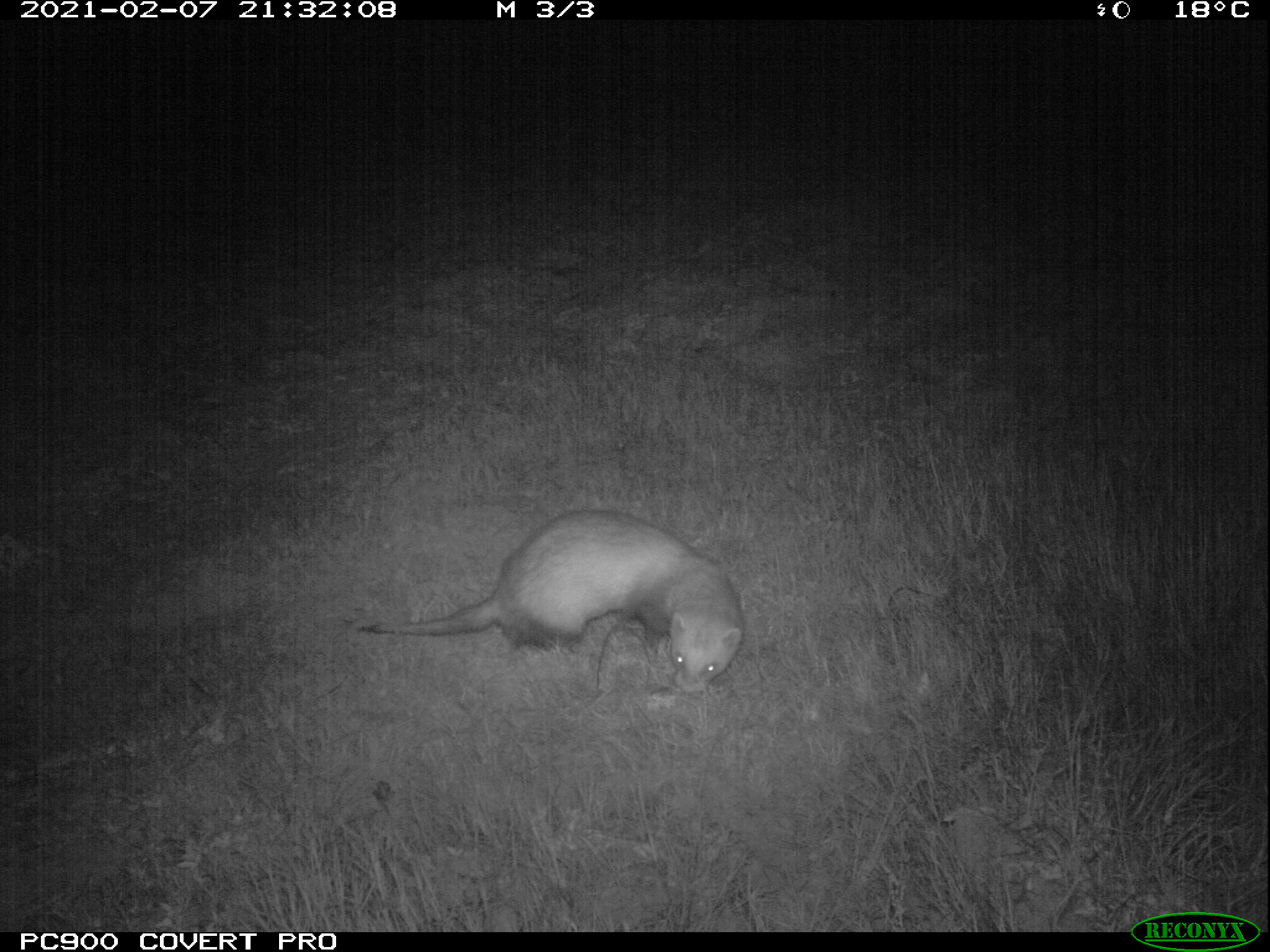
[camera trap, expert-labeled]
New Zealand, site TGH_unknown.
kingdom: Animalia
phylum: Chordata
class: Mammalia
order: Carnivora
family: Mustelidae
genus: Mustela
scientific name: Mustela furo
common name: ferret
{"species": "ferret (Mustela furo)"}